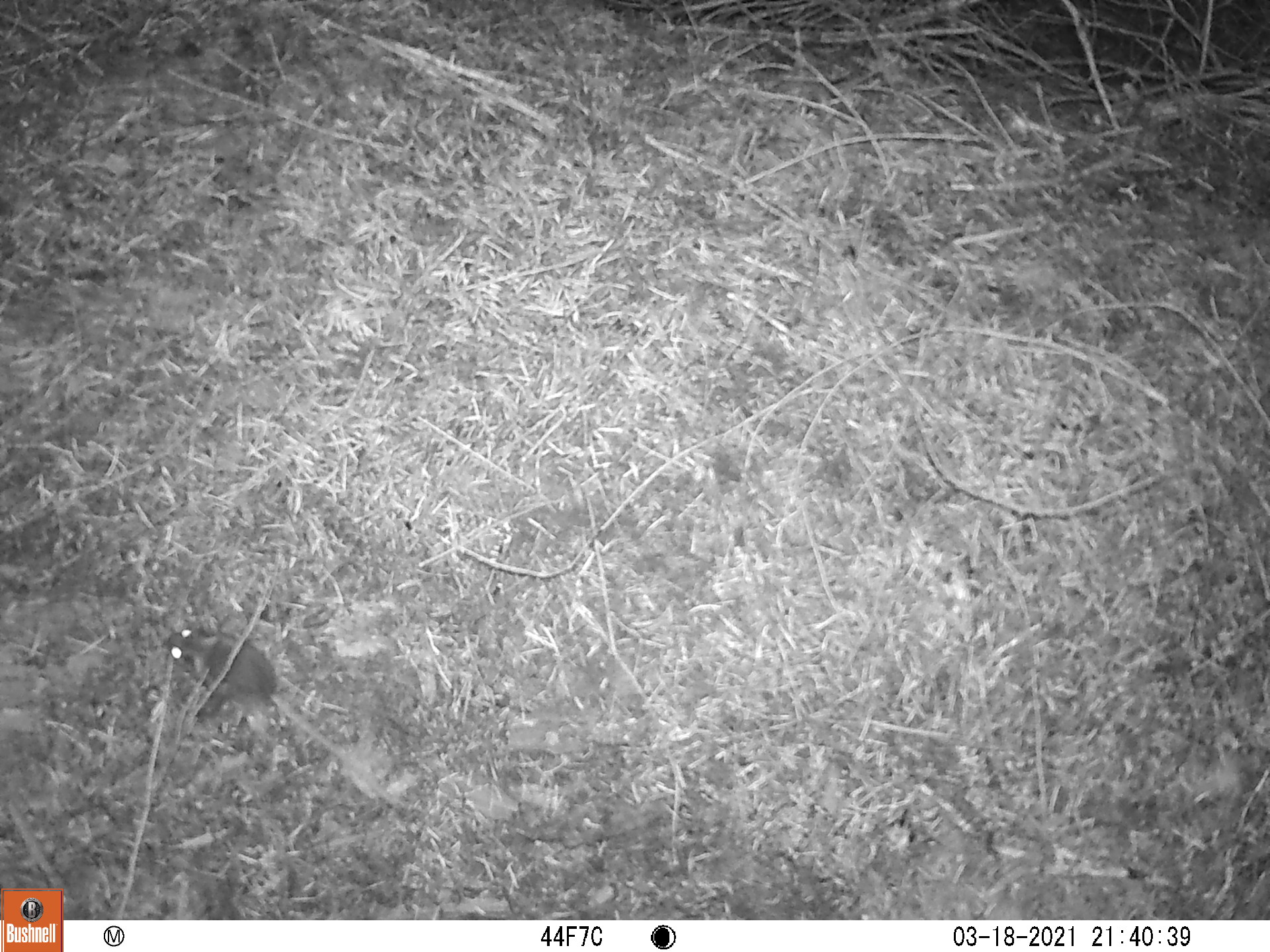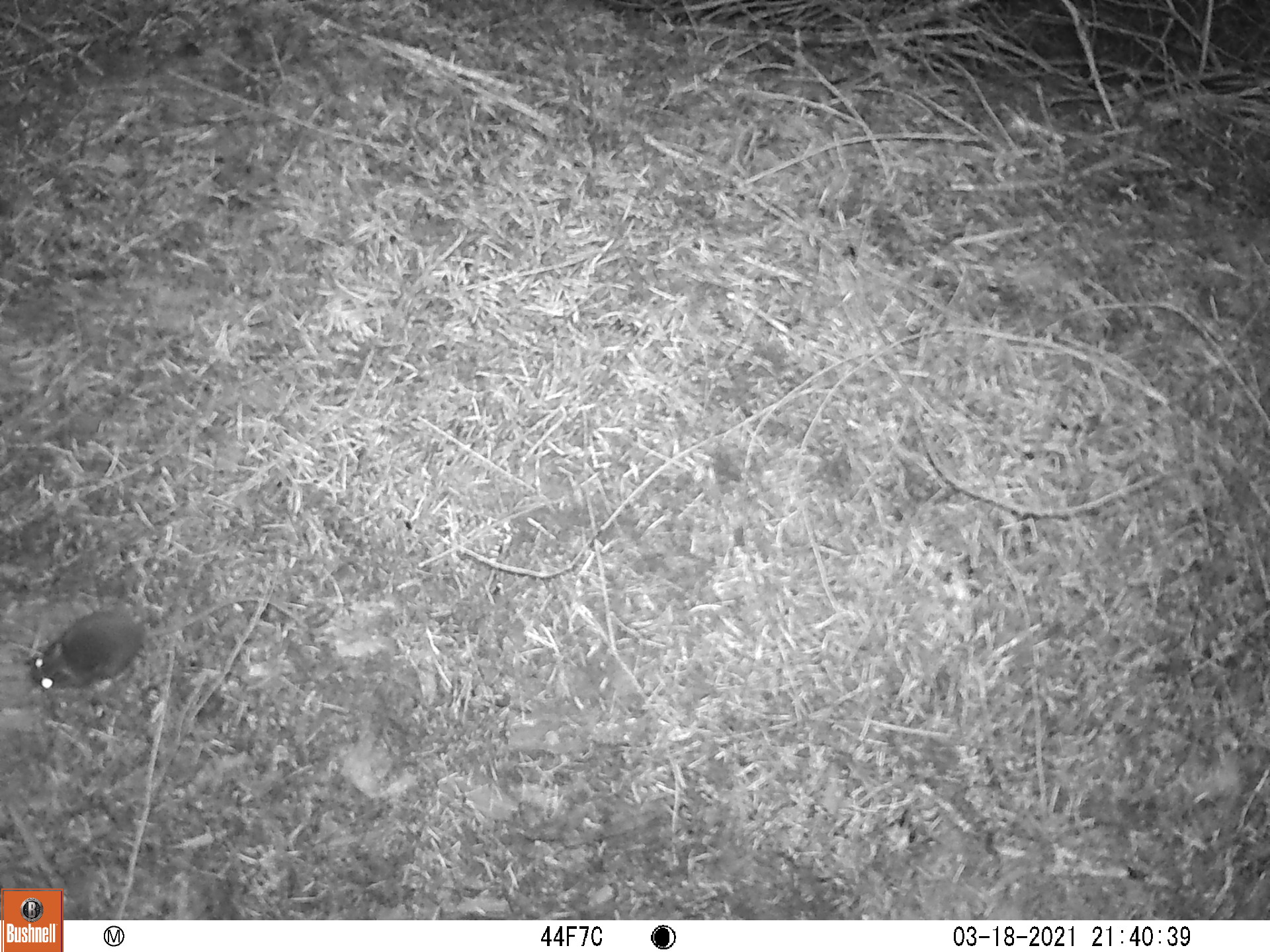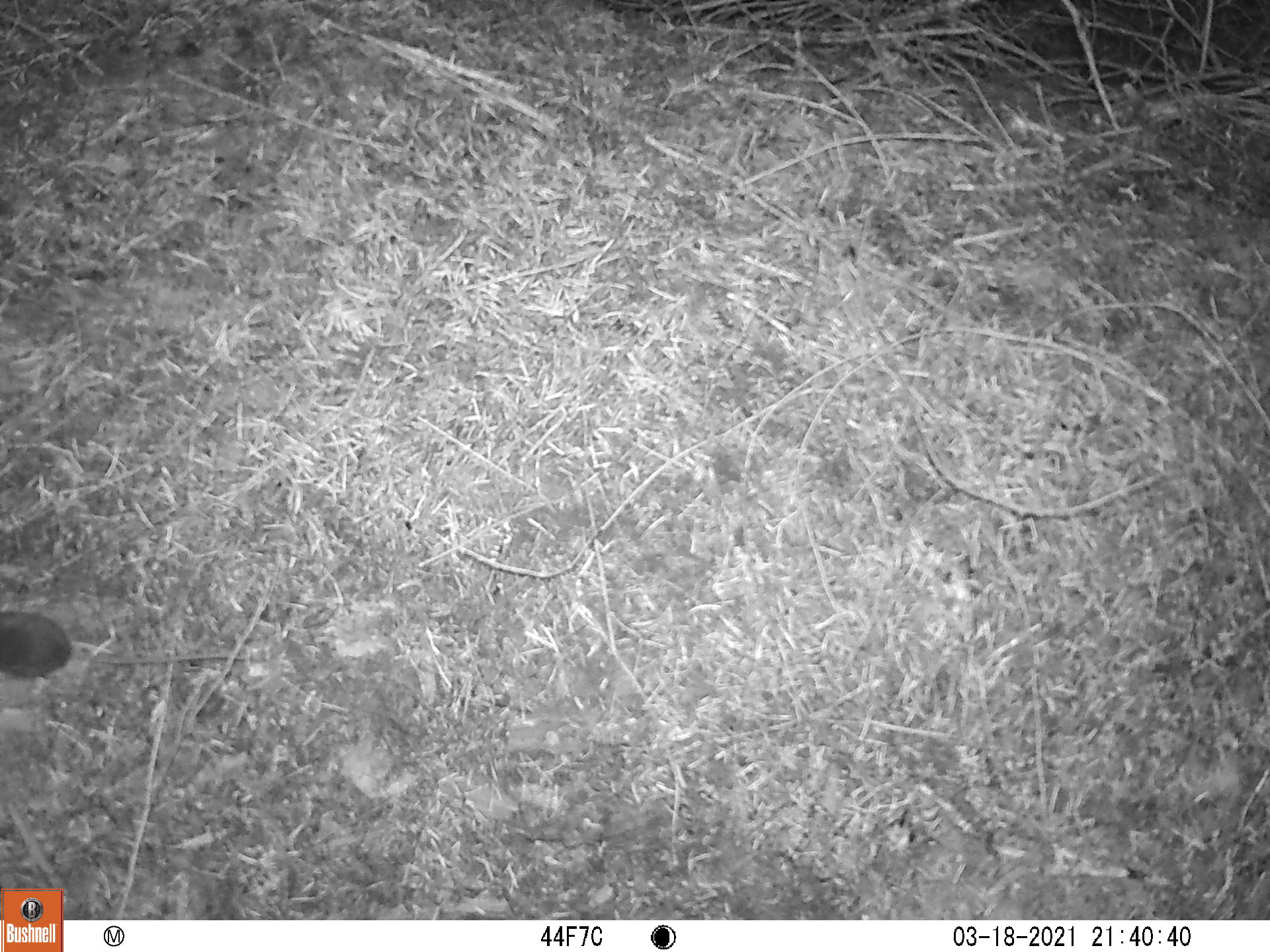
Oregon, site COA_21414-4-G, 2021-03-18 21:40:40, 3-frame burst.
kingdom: Animalia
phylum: Chordata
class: Mammalia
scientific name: Mammalia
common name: small mammal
Small mammal (Mammalia).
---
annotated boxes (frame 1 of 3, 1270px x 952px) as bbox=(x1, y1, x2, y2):
small mammal: bbox=(78, 582, 476, 843)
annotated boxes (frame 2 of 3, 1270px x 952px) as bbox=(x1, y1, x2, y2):
small mammal: bbox=(19, 558, 338, 713)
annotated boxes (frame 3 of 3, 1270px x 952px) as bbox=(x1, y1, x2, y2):
small mammal: bbox=(0, 583, 282, 690)